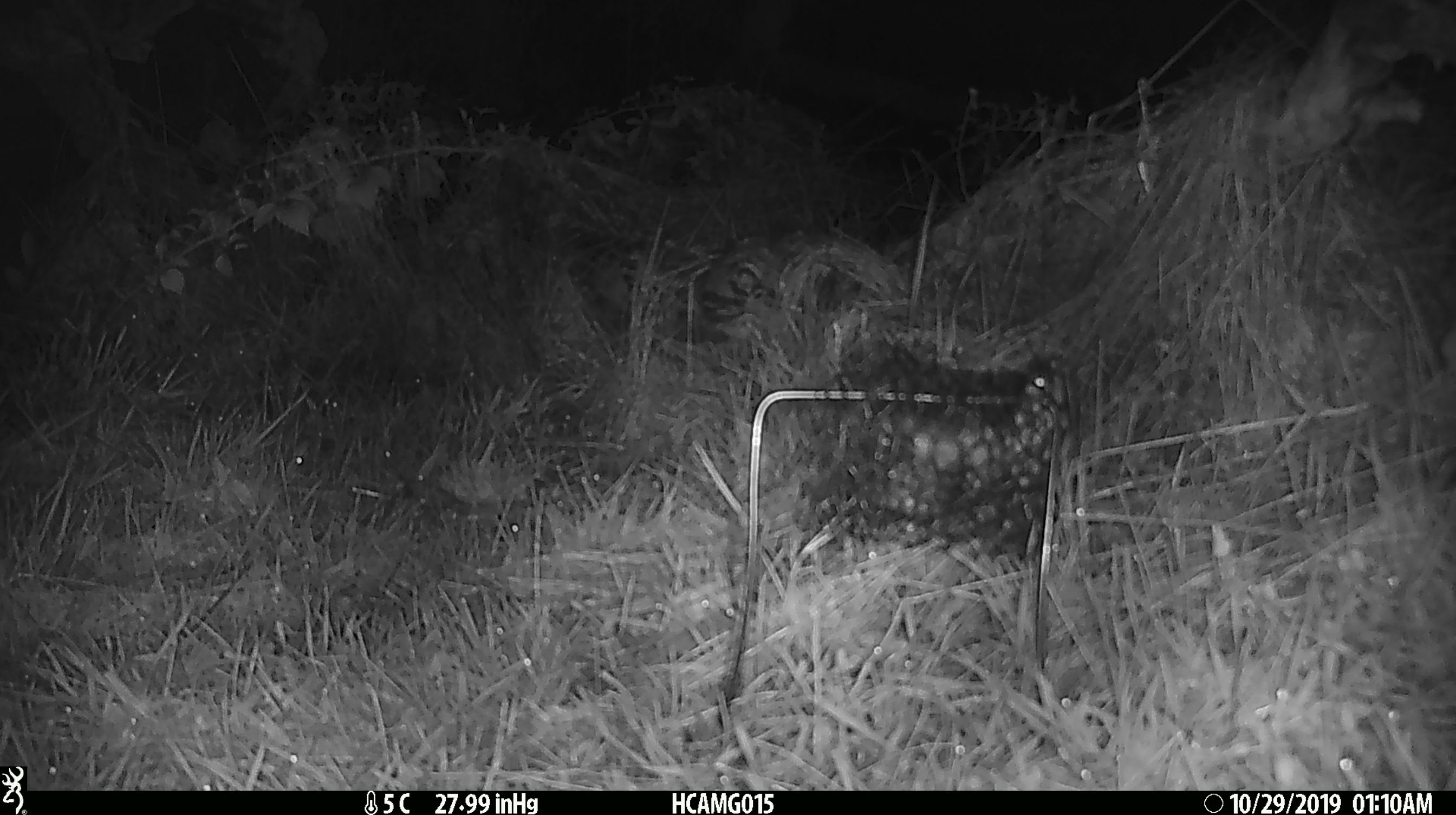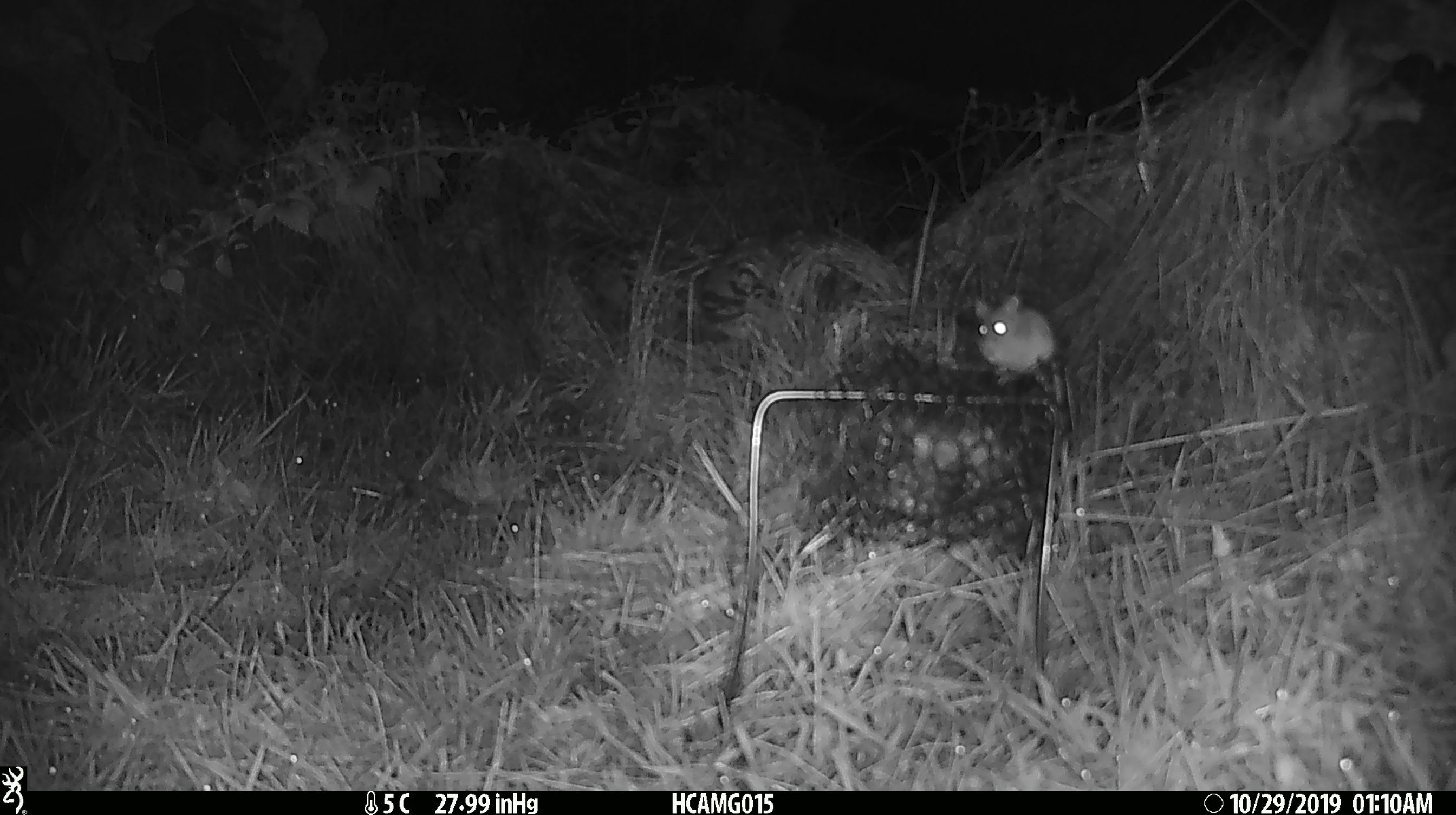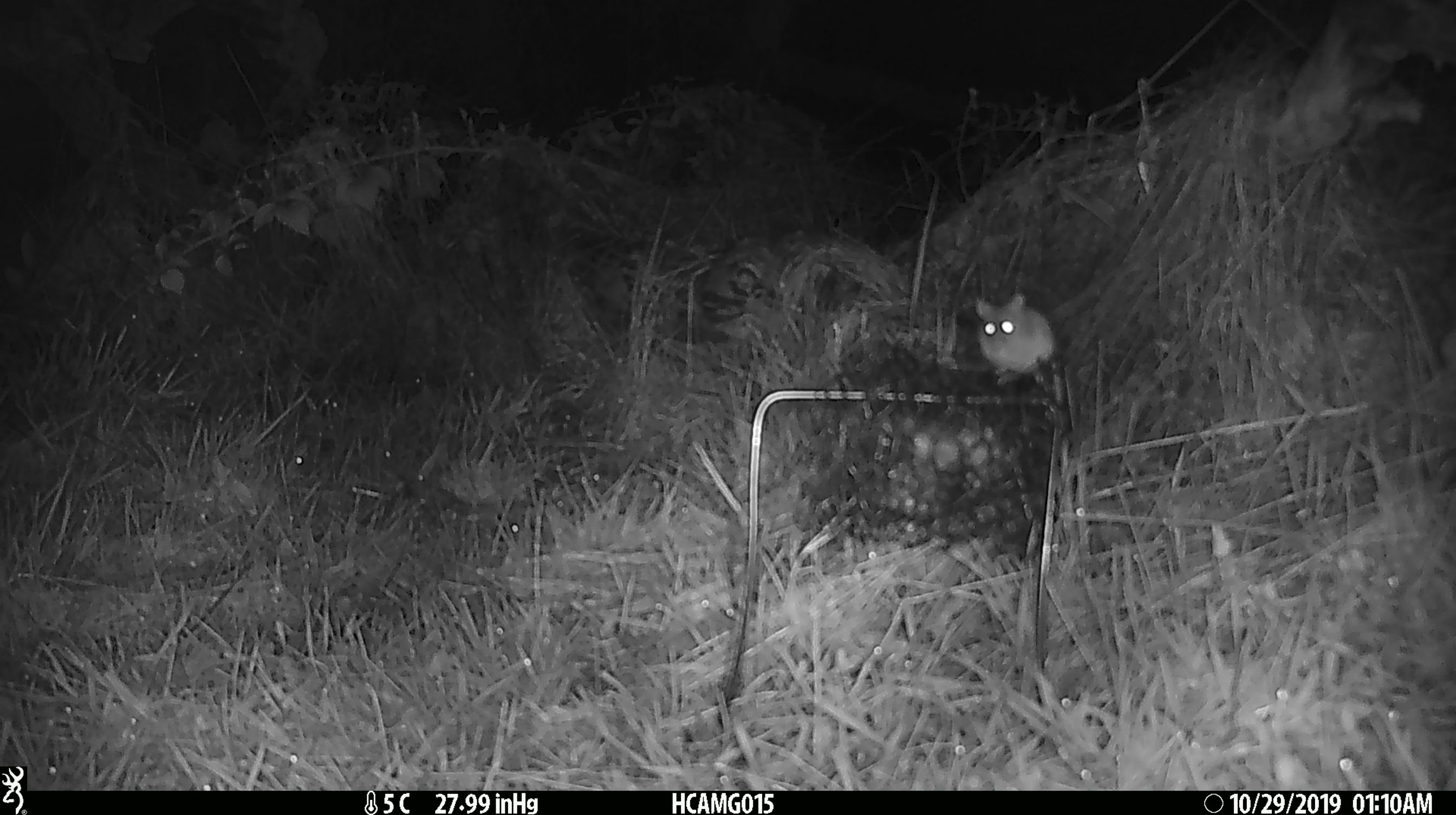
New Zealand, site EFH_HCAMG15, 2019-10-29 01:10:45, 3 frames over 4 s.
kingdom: Animalia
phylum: Chordata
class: Mammalia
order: Rodentia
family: Muridae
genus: Mus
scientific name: Mus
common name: mouse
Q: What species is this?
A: Mouse (Mus).